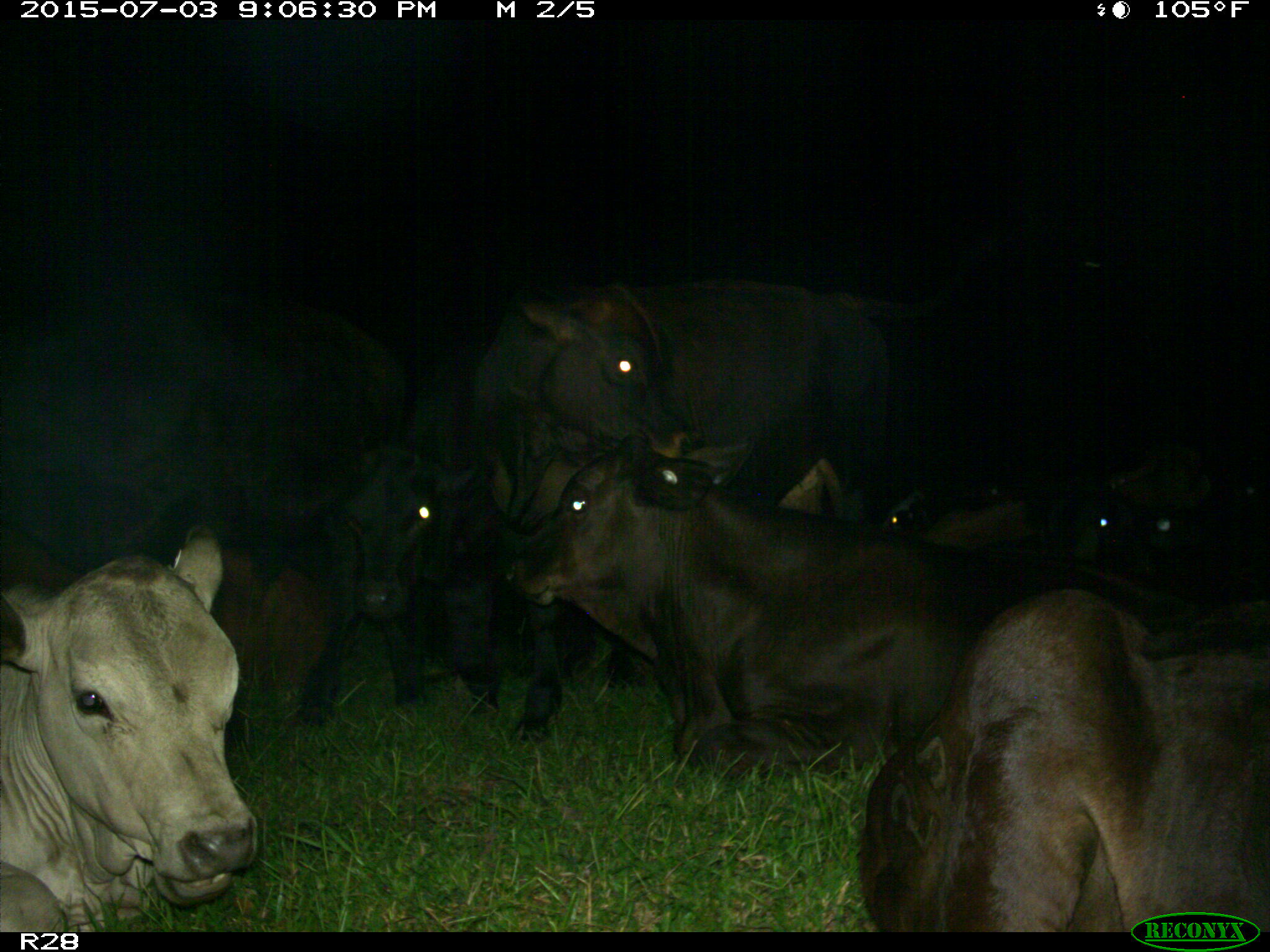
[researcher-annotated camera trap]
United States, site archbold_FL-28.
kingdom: Animalia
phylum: Chordata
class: Mammalia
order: Artiodactyla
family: Bovidae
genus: Bos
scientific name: Bos taurus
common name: domestic cow